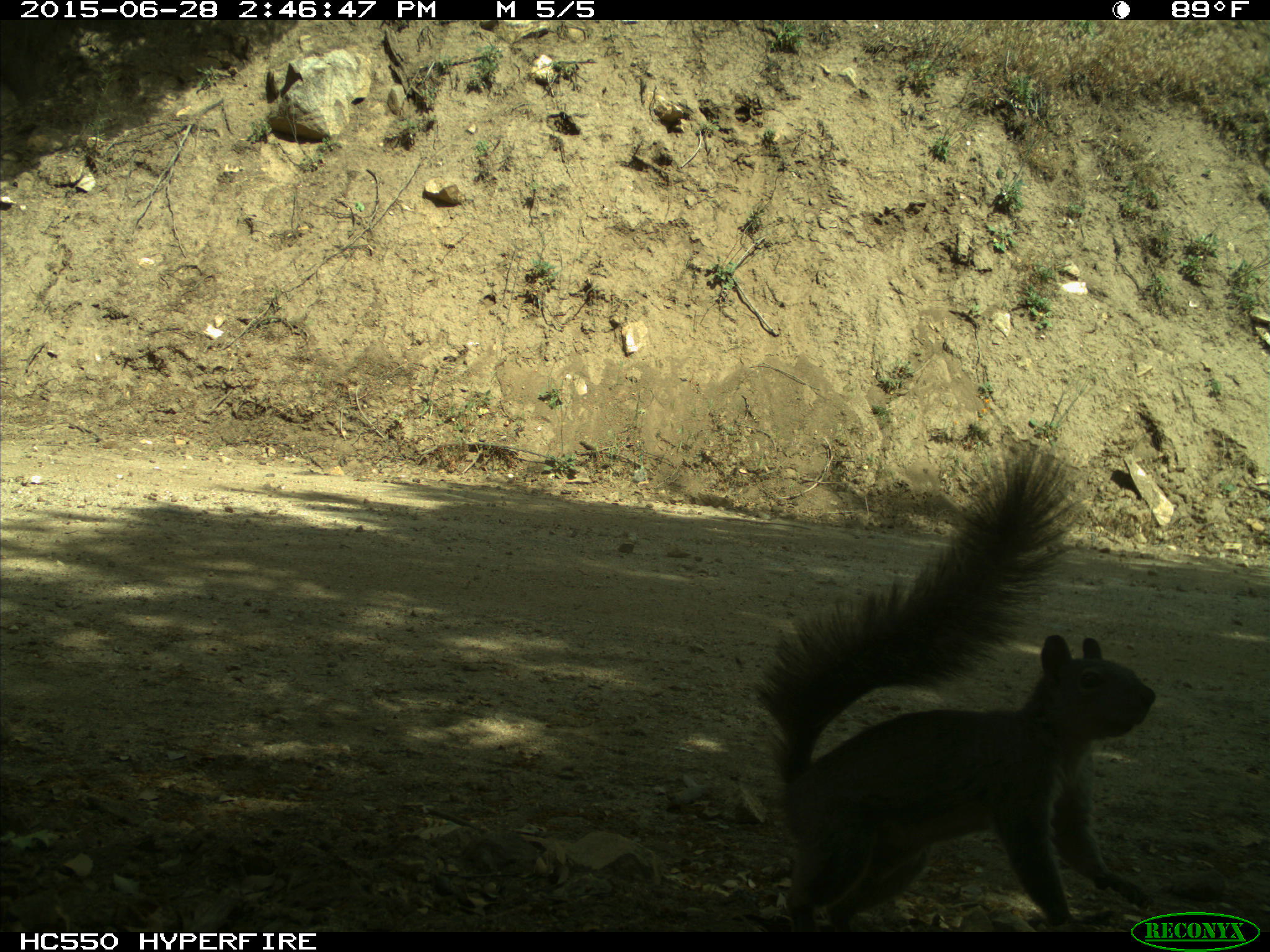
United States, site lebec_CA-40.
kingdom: Animalia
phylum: Chordata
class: Mammalia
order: Rodentia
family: Sciuridae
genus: Sciurus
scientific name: Sciurus carolinensis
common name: eastern gray squirrel